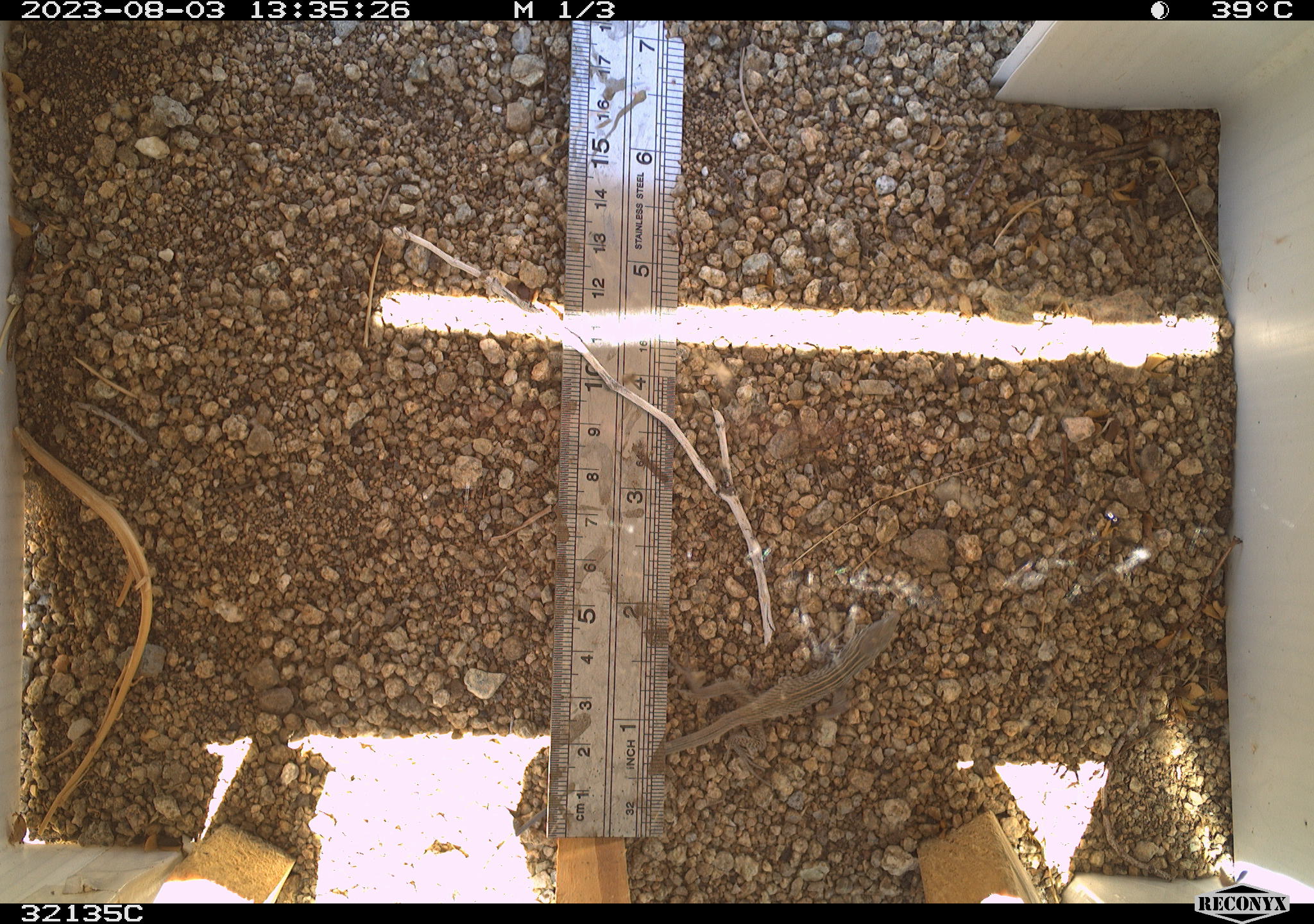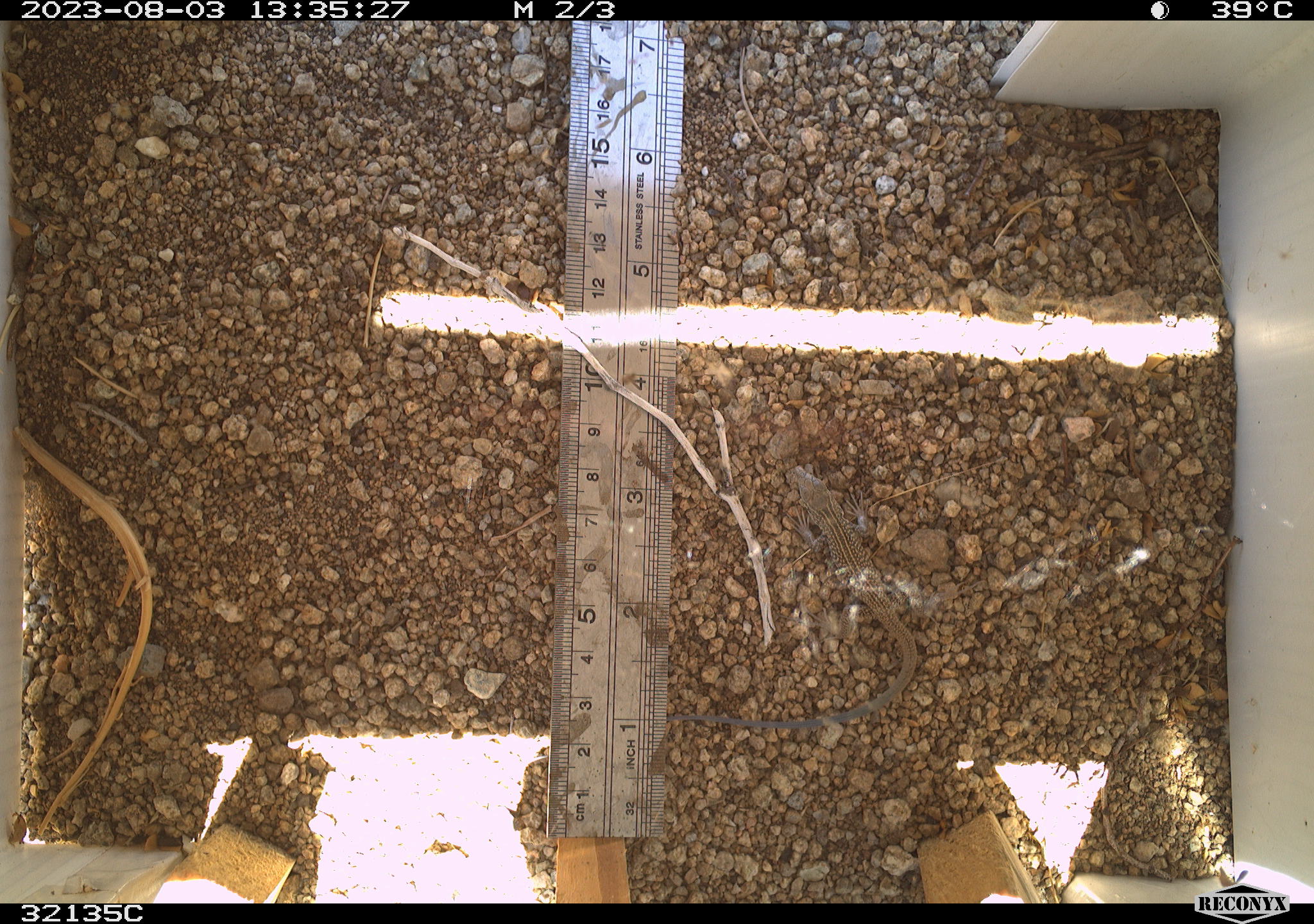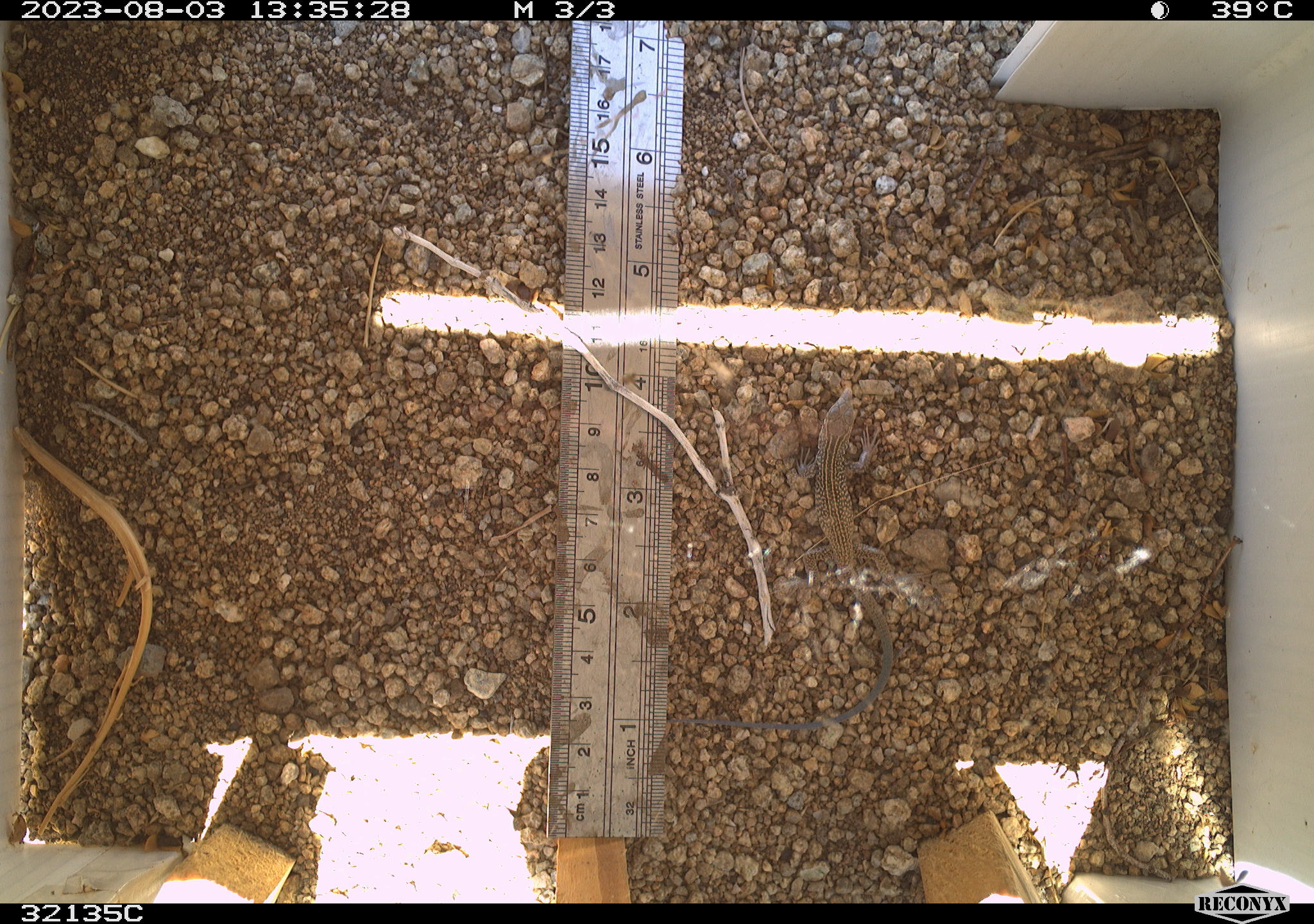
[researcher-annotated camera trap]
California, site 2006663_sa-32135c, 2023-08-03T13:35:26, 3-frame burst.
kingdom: Animalia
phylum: Chordata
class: Reptilia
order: Squamata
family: Teiidae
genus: Aspidoscelis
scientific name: Aspidoscelis tigris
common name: western whiptail